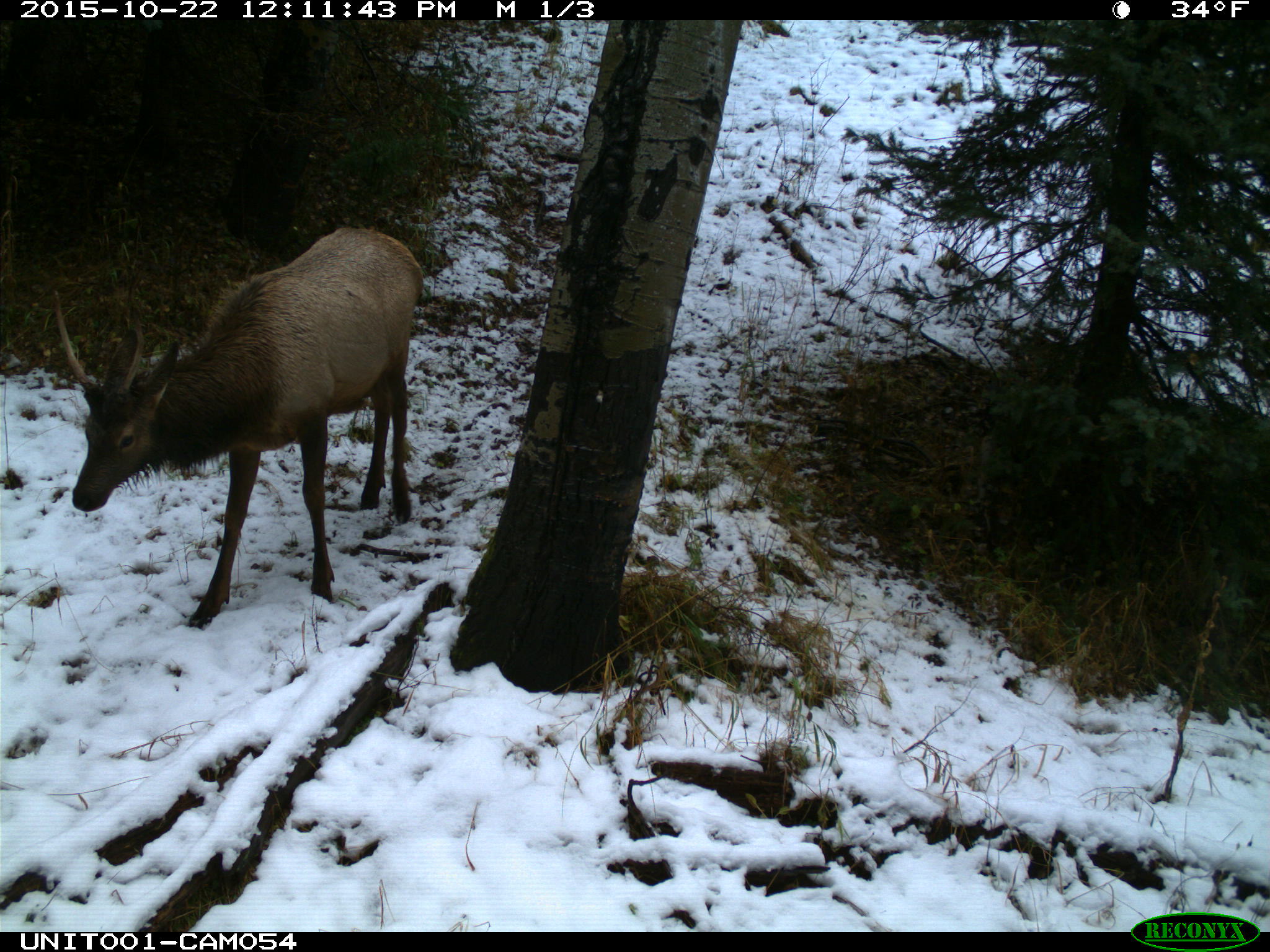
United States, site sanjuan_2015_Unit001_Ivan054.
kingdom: Animalia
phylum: Chordata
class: Mammalia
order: Artiodactyla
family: Cervidae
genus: Cervus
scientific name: Cervus elaphus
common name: red deer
Cervus elaphus (red deer).